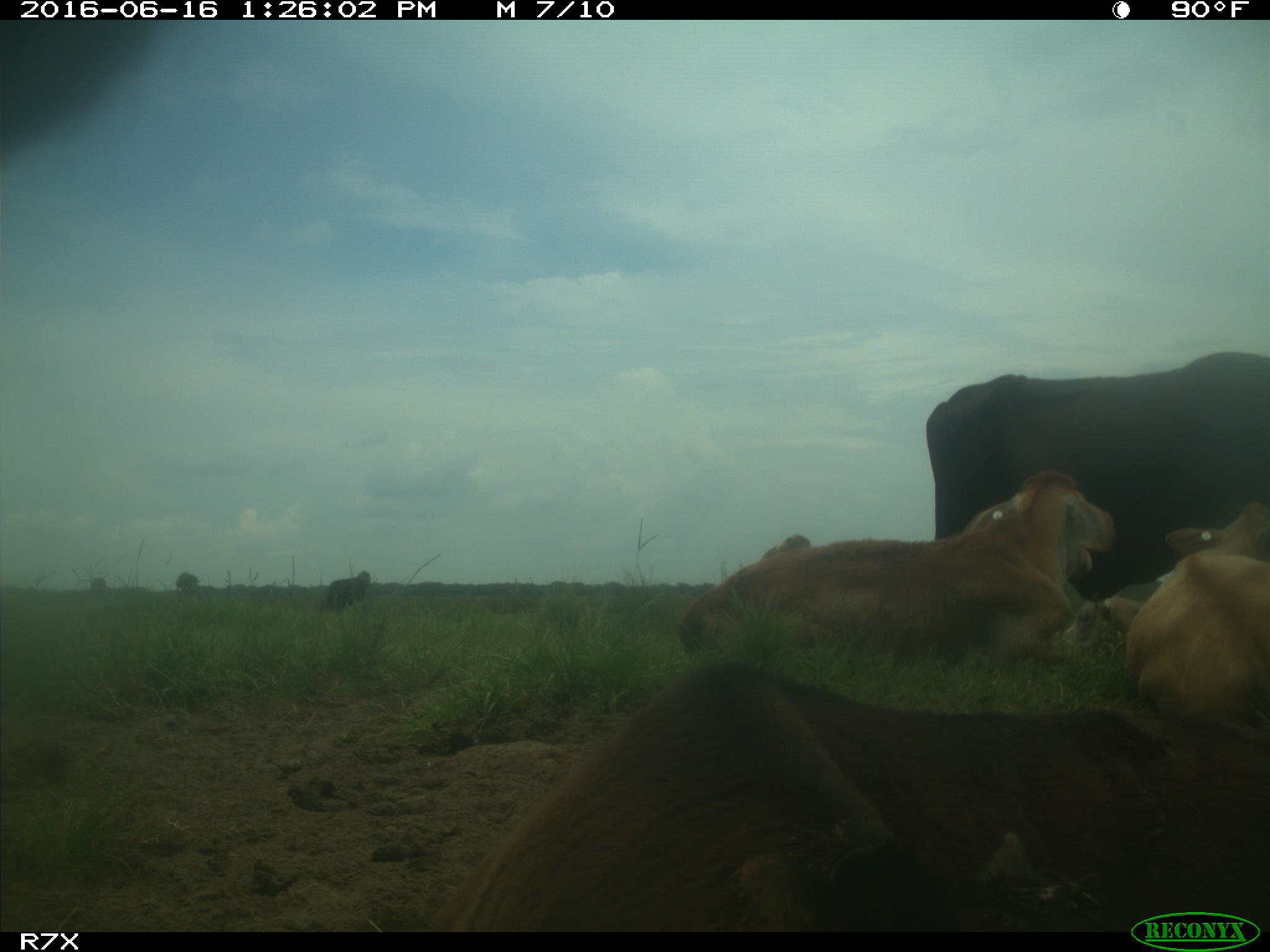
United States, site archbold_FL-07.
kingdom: Animalia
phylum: Chordata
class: Mammalia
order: Artiodactyla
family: Bovidae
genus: Bos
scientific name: Bos taurus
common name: domestic cow